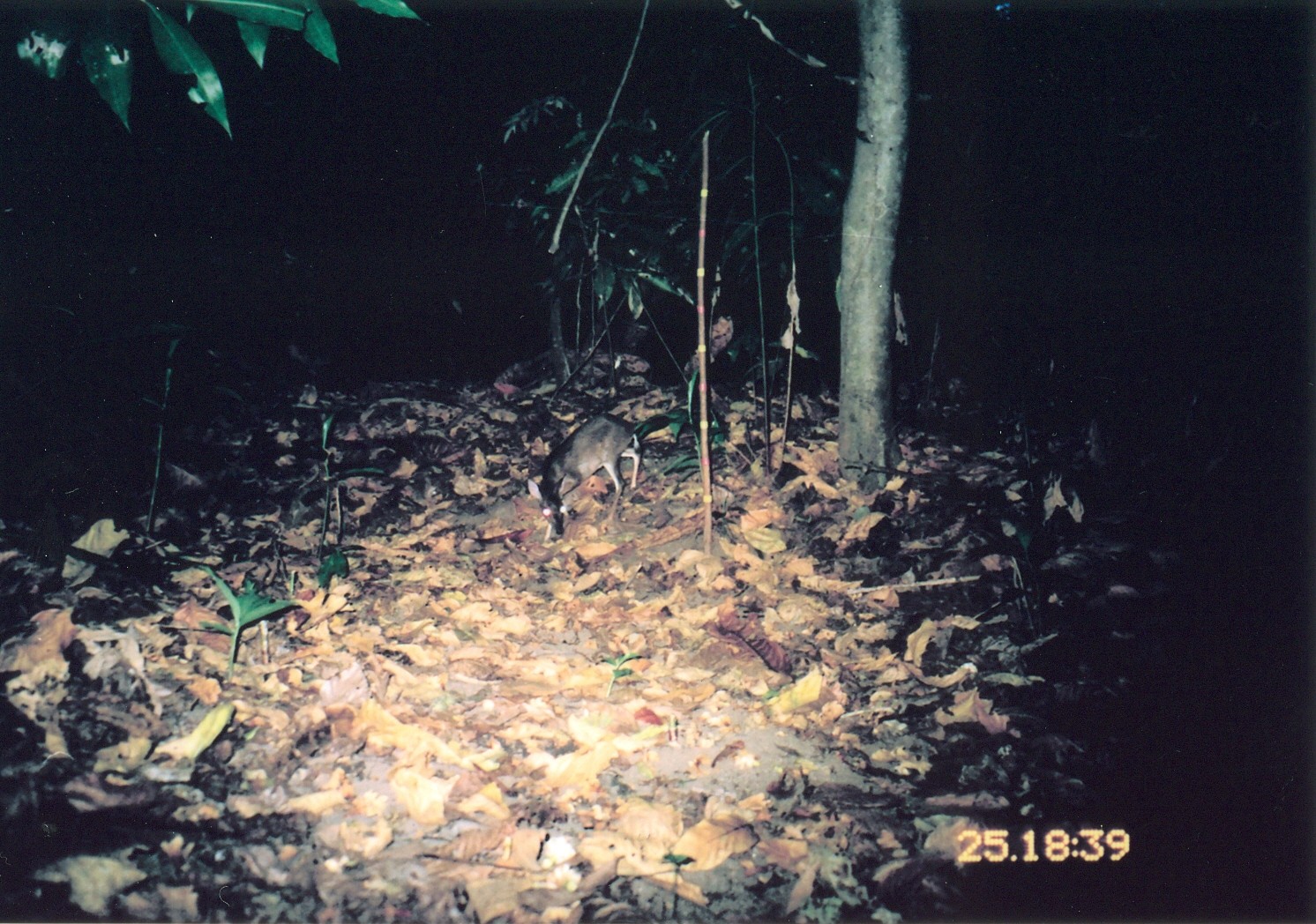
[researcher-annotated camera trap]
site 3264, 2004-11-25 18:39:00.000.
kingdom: Animalia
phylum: Chordata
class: Mammalia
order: Artiodactyla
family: Bovidae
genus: Nesotragus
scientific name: Nesotragus moschatus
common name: suni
Nesotragus moschatus (suni), count 1.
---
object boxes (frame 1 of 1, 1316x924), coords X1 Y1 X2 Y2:
nesotragus moschatus: 525 411 669 537